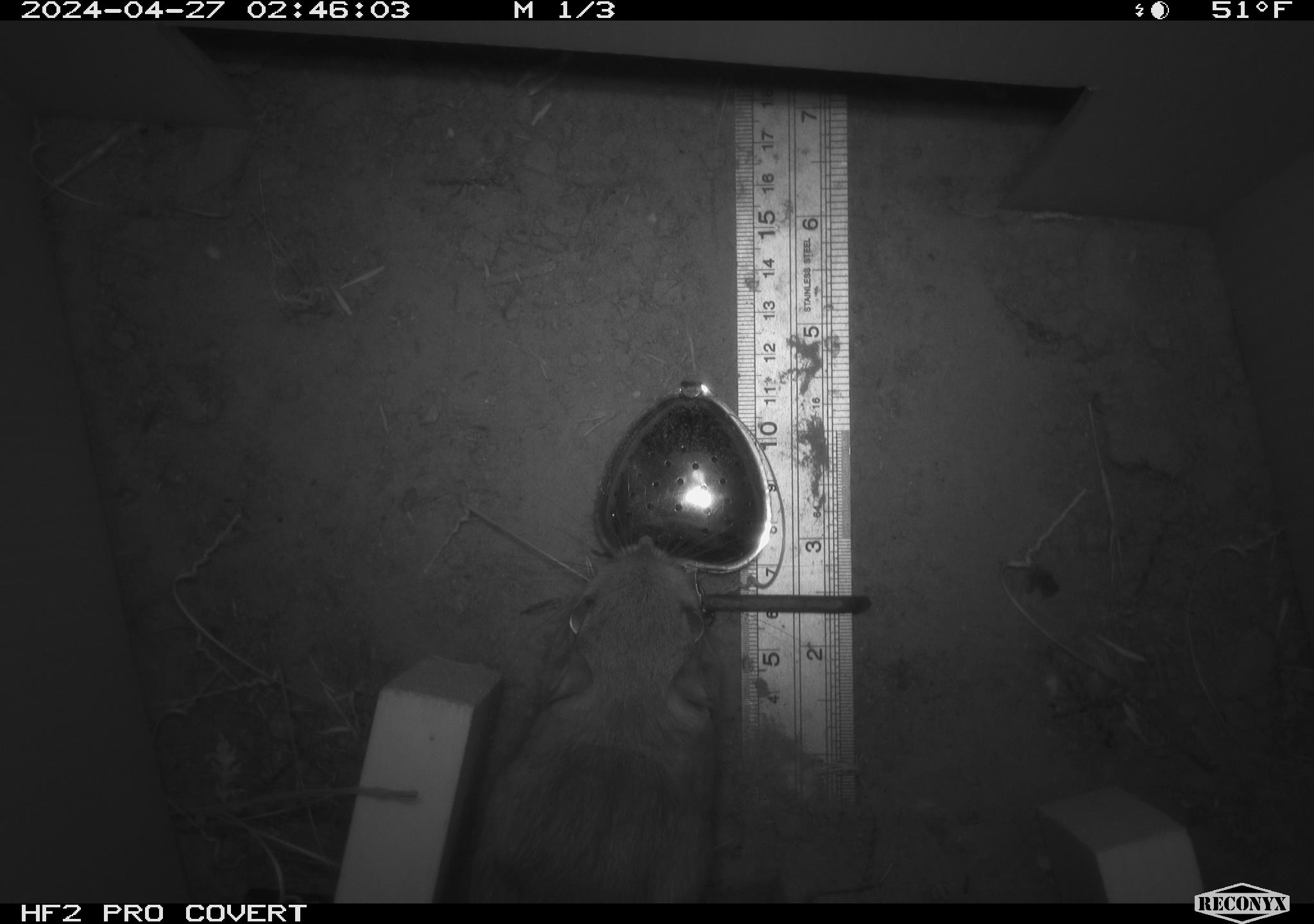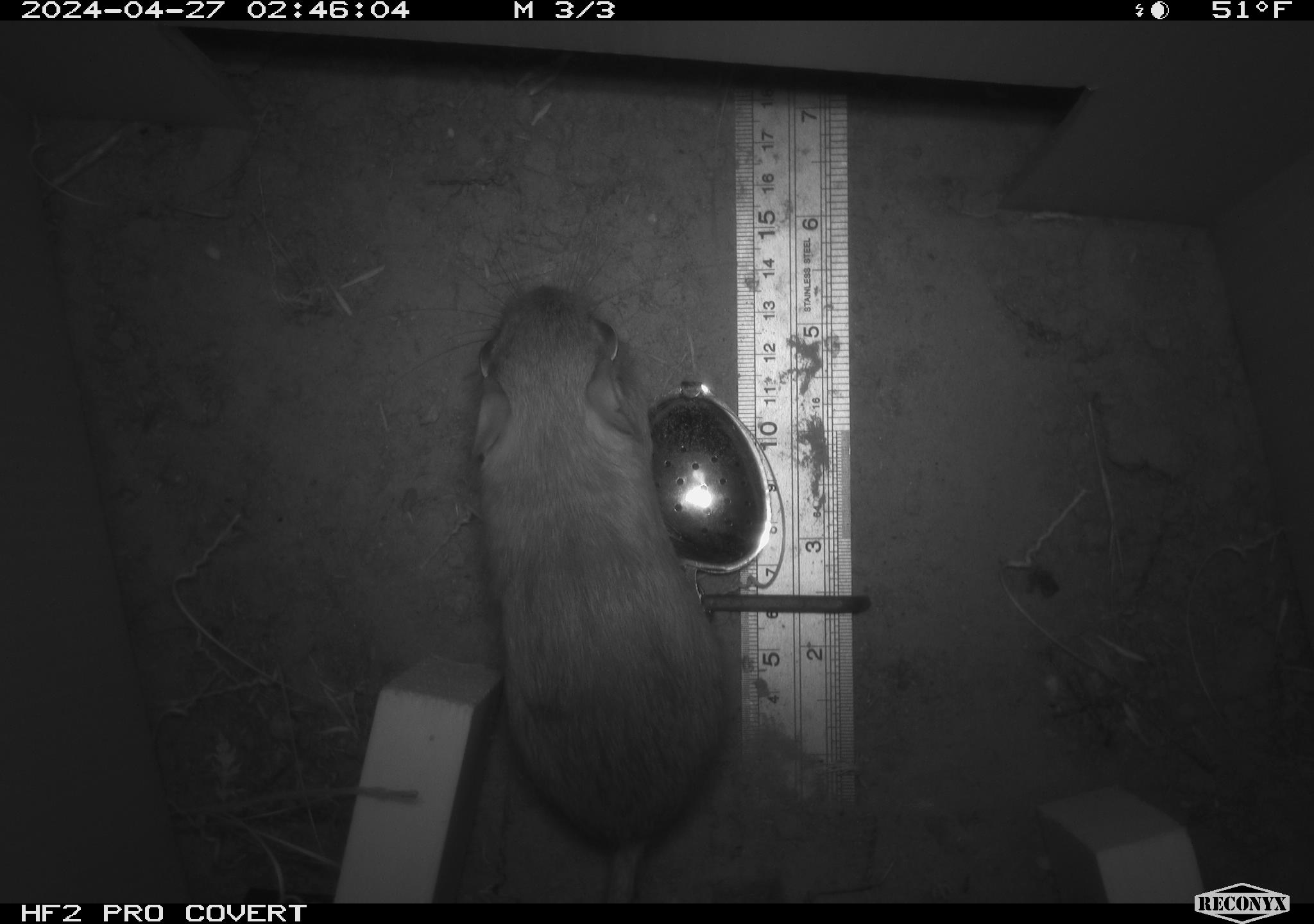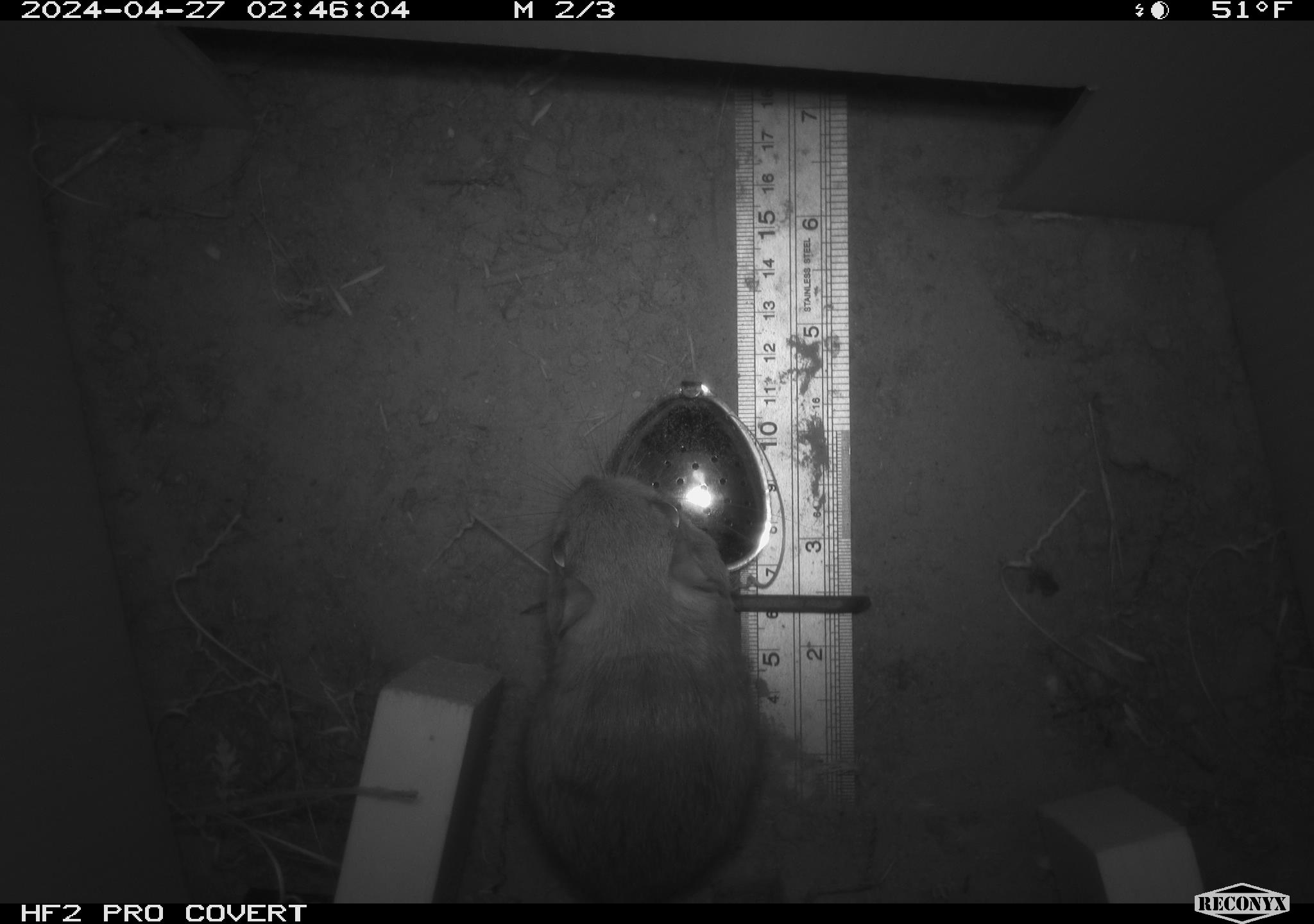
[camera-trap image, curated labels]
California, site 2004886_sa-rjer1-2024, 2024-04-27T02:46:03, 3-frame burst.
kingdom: Animalia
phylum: Chordata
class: Mammalia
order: Rodentia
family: Heteromyidae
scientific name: Heteromyidae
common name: kangaroo rats and pocket mice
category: heteromyidae family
Heteromyidae family (kangaroo rats and pocket mice) (Heteromyidae).